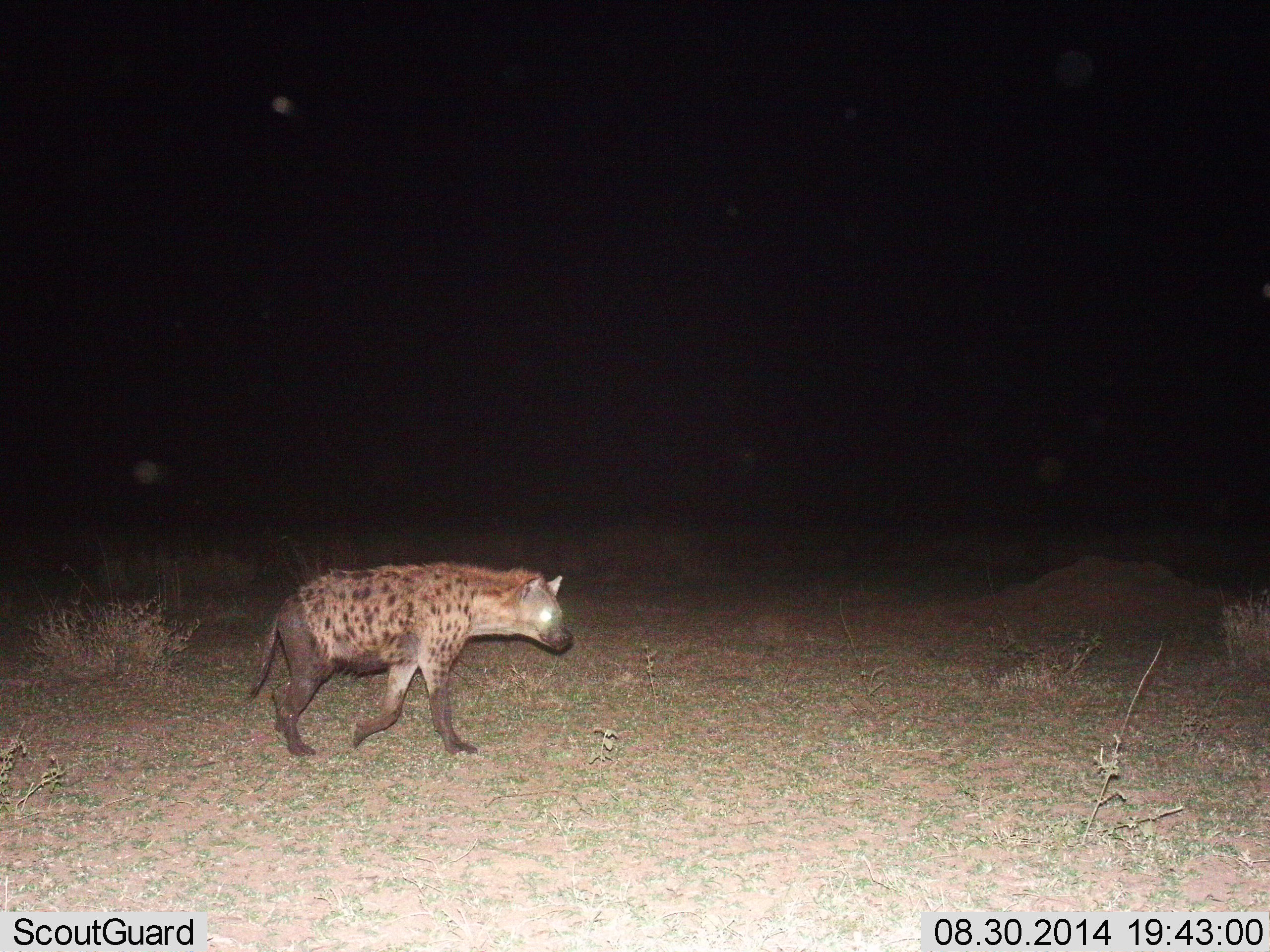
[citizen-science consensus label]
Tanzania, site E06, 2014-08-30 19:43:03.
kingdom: Animalia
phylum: Chordata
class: Mammalia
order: Carnivora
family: Hyaenidae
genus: Crocuta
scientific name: Crocuta crocuta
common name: spotted hyena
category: hyenaspotted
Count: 1.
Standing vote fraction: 0%.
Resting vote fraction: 0%.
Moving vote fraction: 100%.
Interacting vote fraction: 0%.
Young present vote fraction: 0%.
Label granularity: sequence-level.